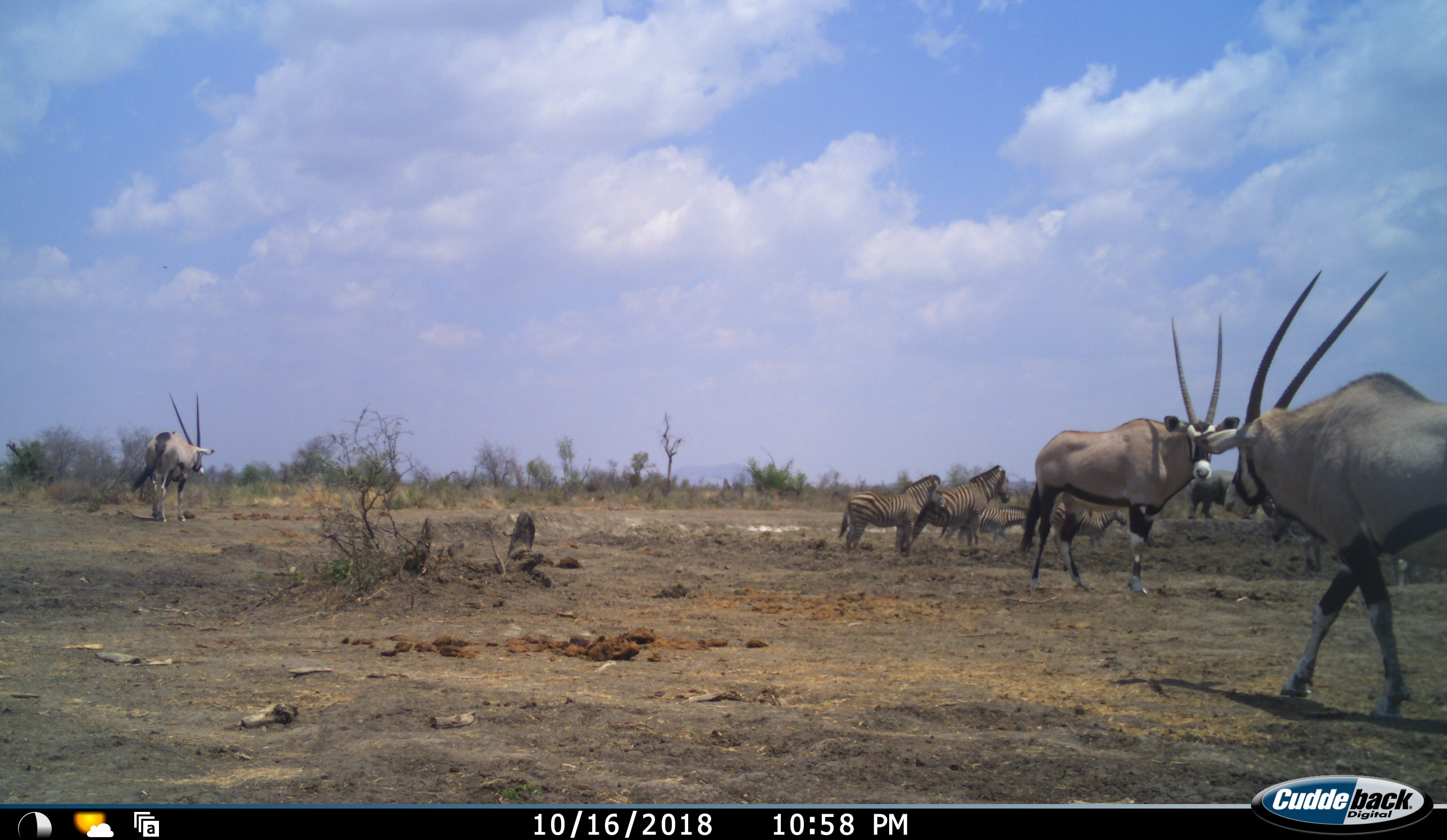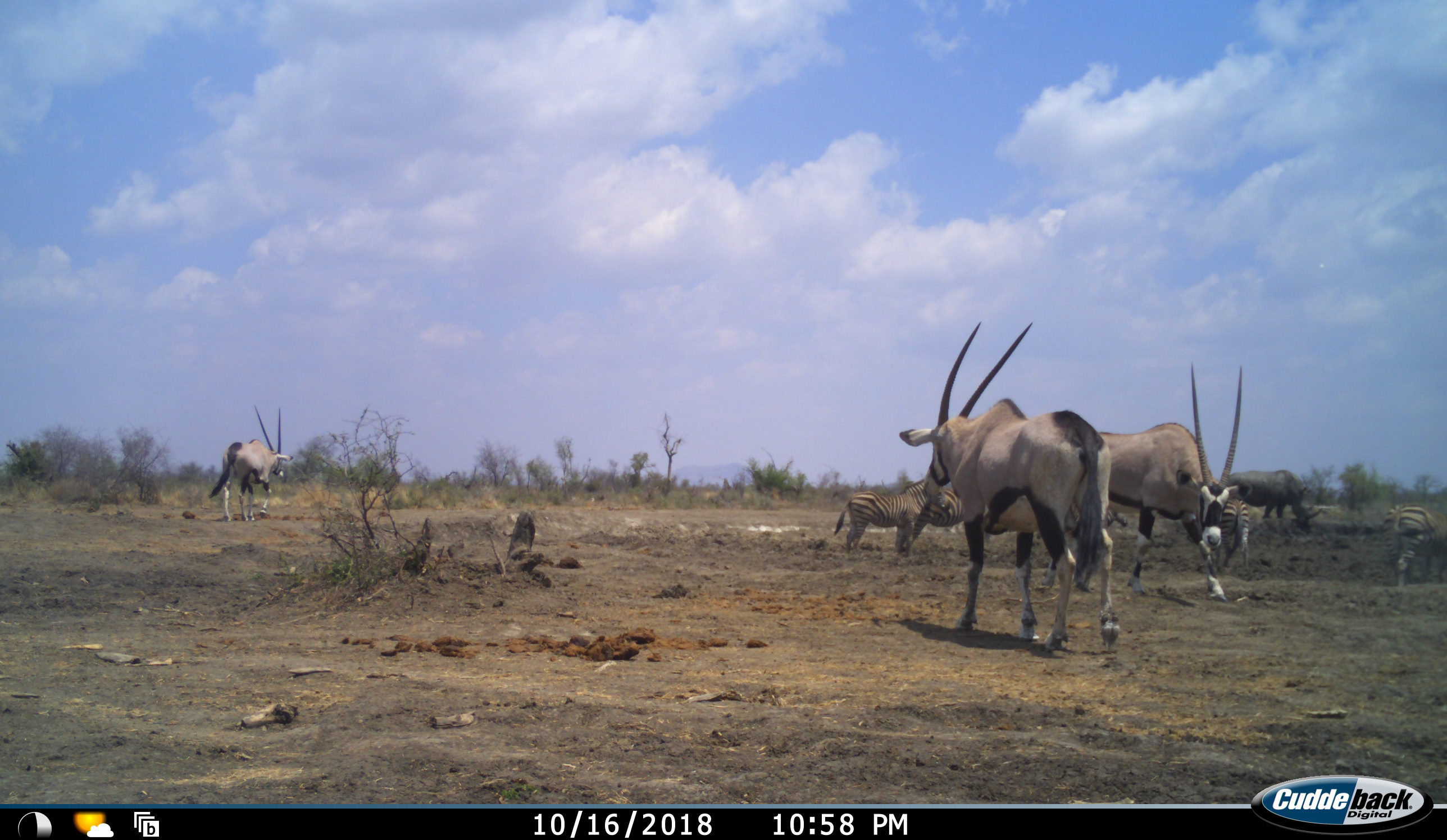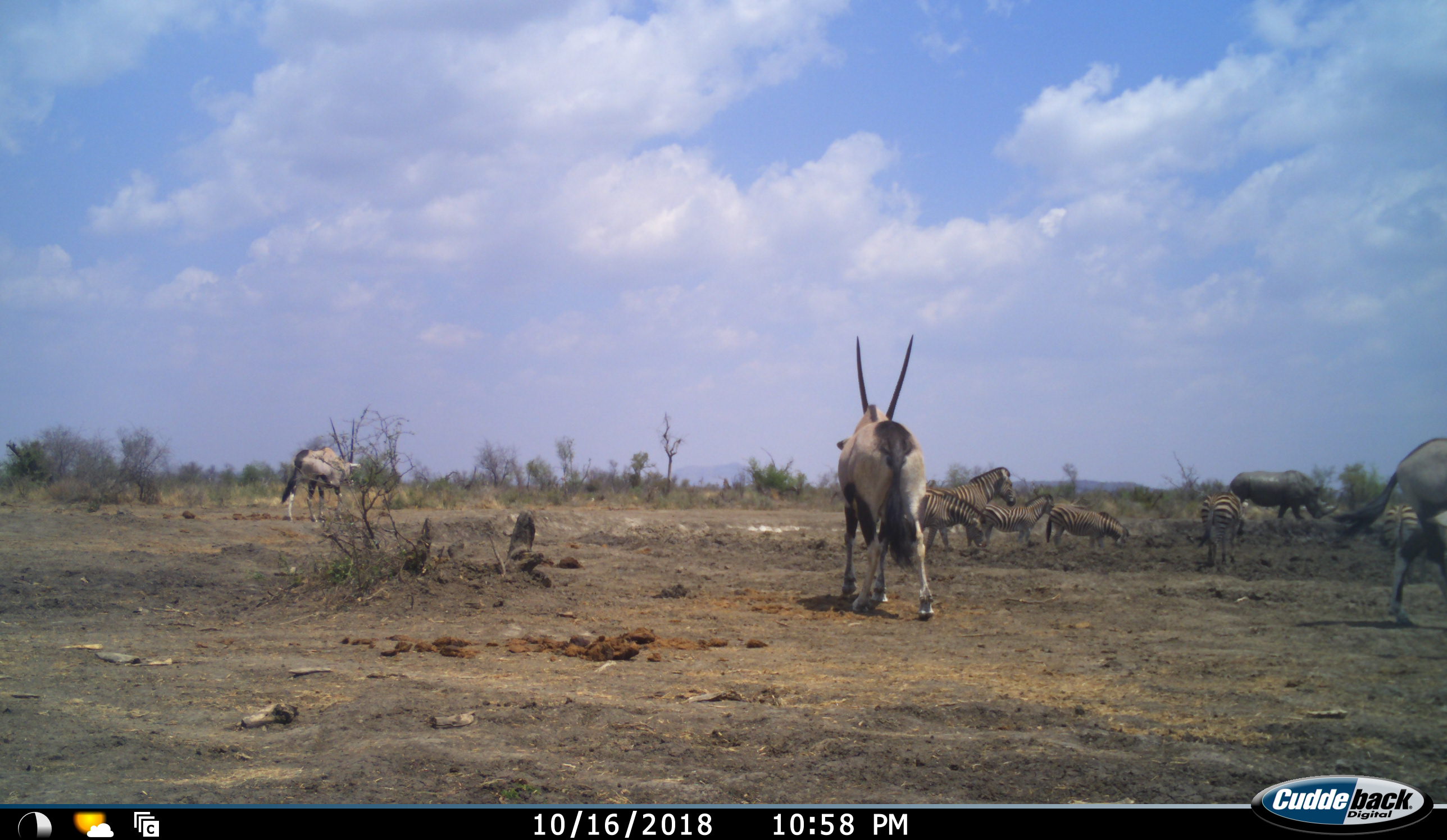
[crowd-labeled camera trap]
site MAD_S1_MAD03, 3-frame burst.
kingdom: Animalia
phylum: Chordata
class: Mammalia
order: Artiodactyla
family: Bovidae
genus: Oryx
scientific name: Oryx gazella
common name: gemsbok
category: oryx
Oryx (gemsbok) (Oryx gazella), count 3. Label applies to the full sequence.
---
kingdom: Animalia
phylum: Chordata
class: Mammalia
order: Perissodactyla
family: Rhinocerotidae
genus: Diceros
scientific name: Diceros bicornis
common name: black rhinoceros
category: rhinocerosblack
Rhinocerosblack (black rhinoceros) (Diceros bicornis), count 1. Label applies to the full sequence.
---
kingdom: Animalia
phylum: Chordata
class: Mammalia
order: Perissodactyla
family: Equidae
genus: Equus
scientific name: Equus quagga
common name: plains zebra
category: zebraplains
Zebraplains (plains zebra) (Equus quagga), count 5. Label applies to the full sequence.